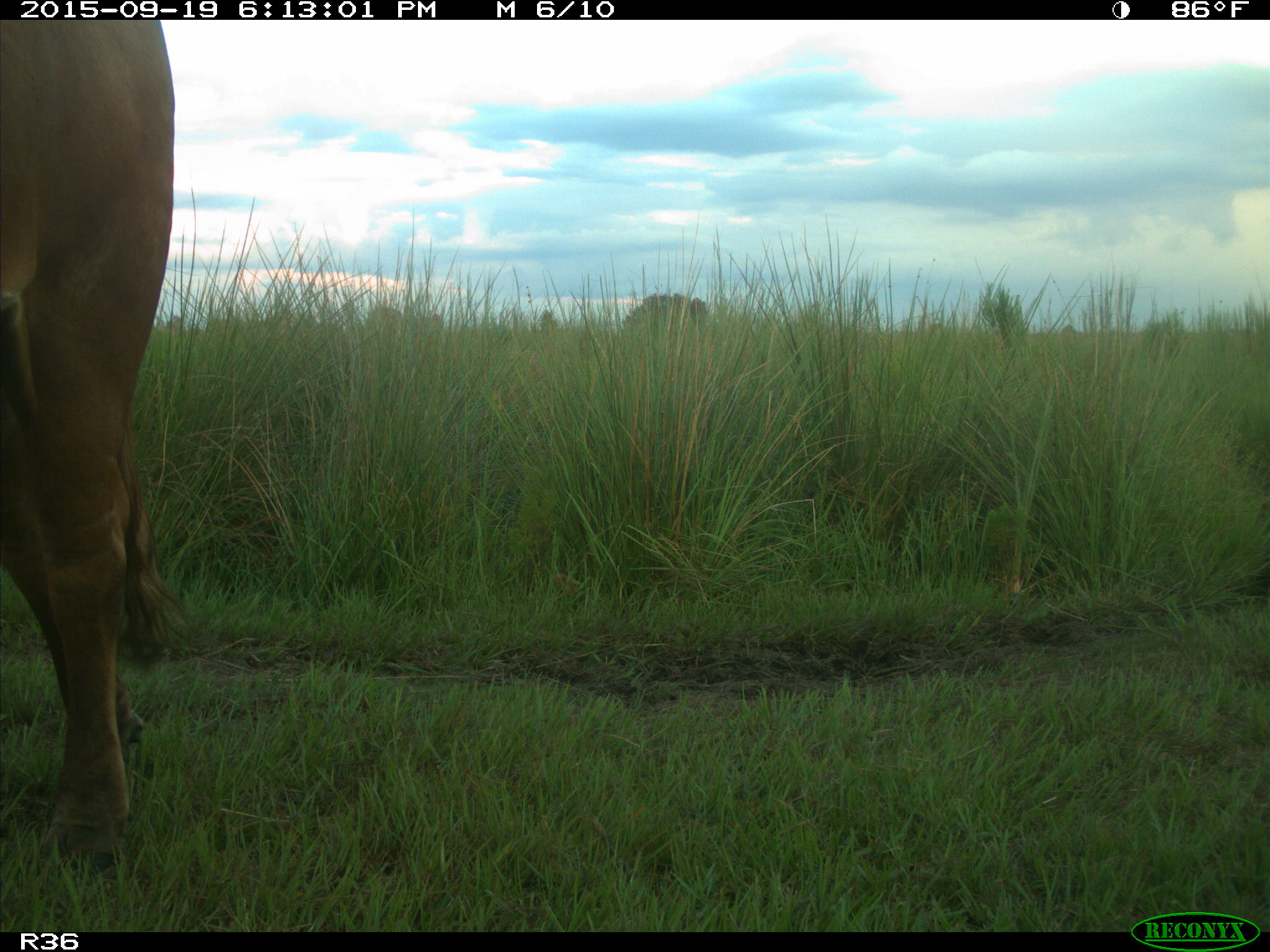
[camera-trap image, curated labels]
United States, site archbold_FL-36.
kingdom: Animalia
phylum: Chordata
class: Mammalia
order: Artiodactyla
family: Bovidae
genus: Bos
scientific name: Bos taurus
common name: domestic cow